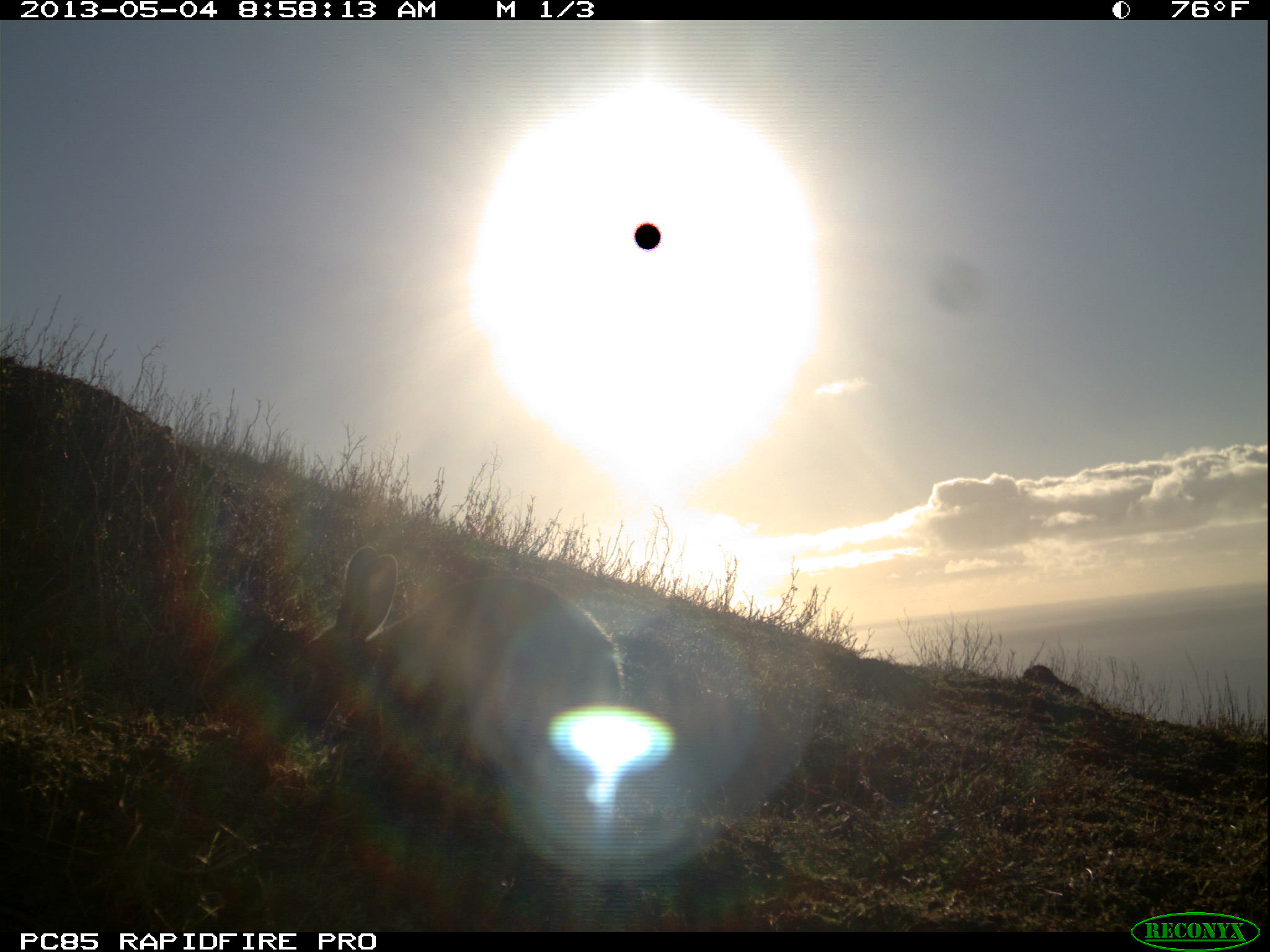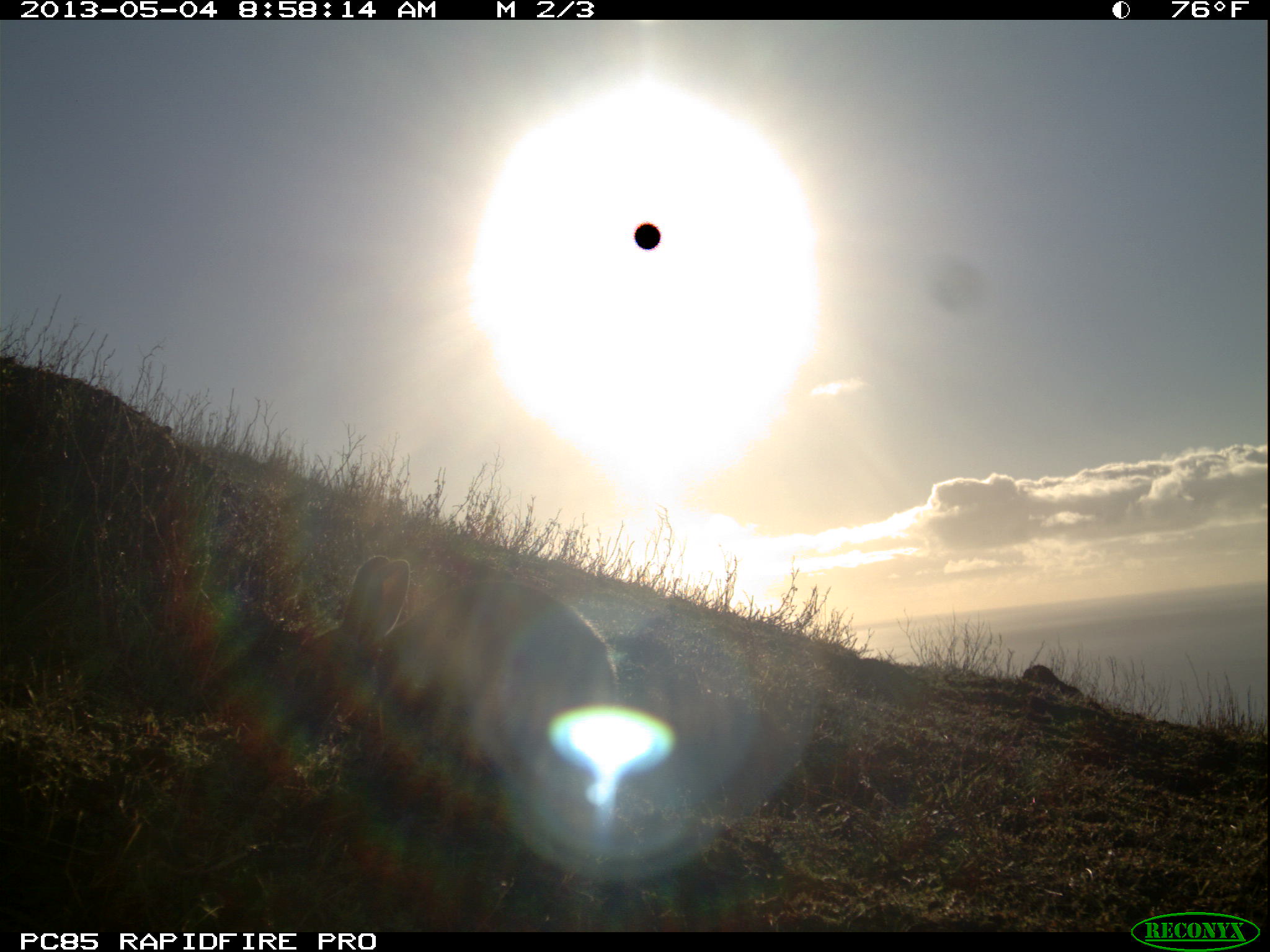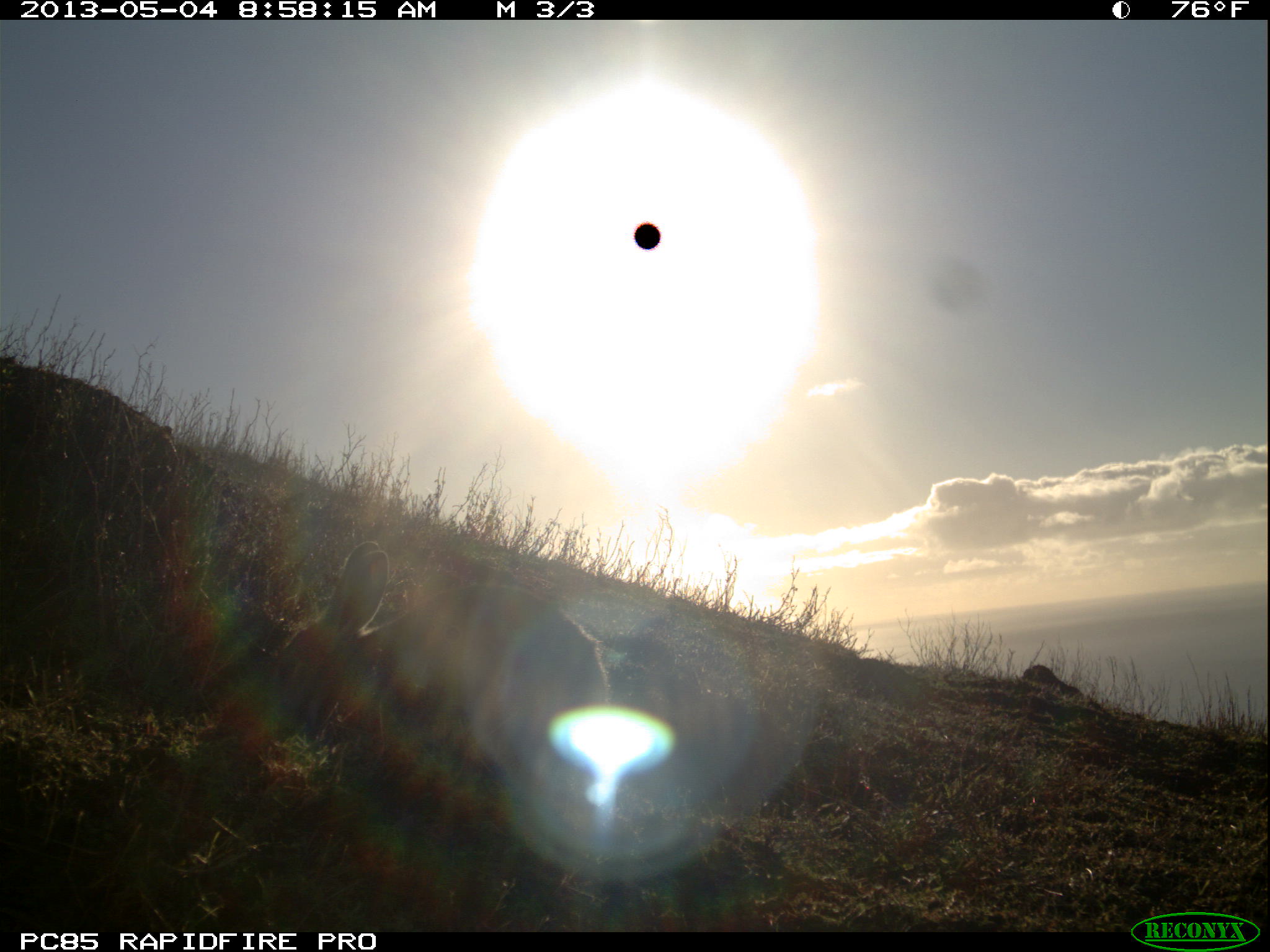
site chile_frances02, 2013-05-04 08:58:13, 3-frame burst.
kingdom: Animalia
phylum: Chordata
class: Mammalia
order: Lagomorpha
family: Leporidae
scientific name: Leporidae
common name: rabbits and hares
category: rabbit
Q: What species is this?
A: Rabbit (rabbits and hares) (Leporidae).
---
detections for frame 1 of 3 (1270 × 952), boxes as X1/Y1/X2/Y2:
rabbit: 270/538/647/786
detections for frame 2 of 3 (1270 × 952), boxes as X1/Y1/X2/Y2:
rabbit: 277/550/642/794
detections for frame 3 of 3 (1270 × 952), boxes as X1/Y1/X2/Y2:
rabbit: 276/534/628/788